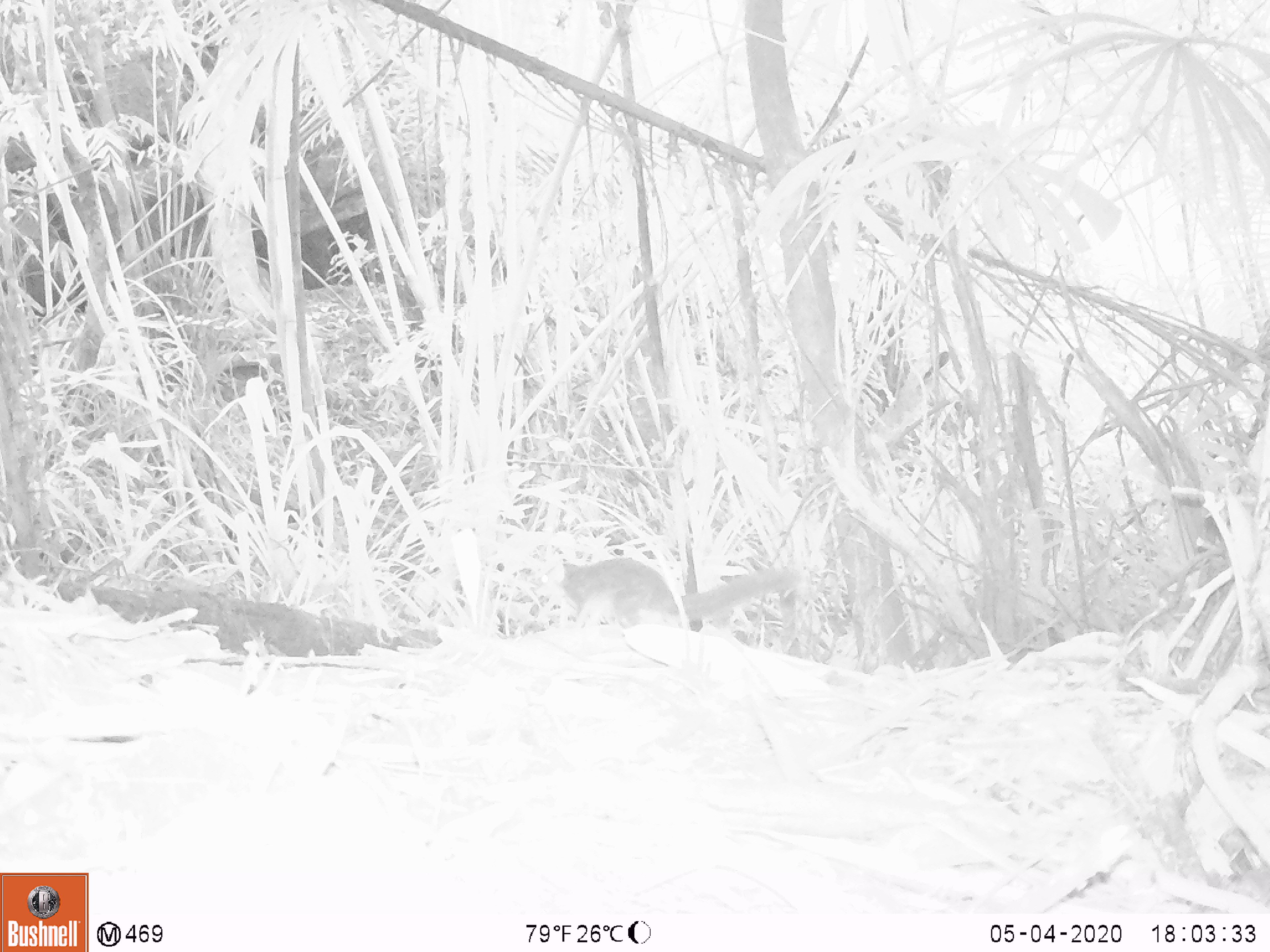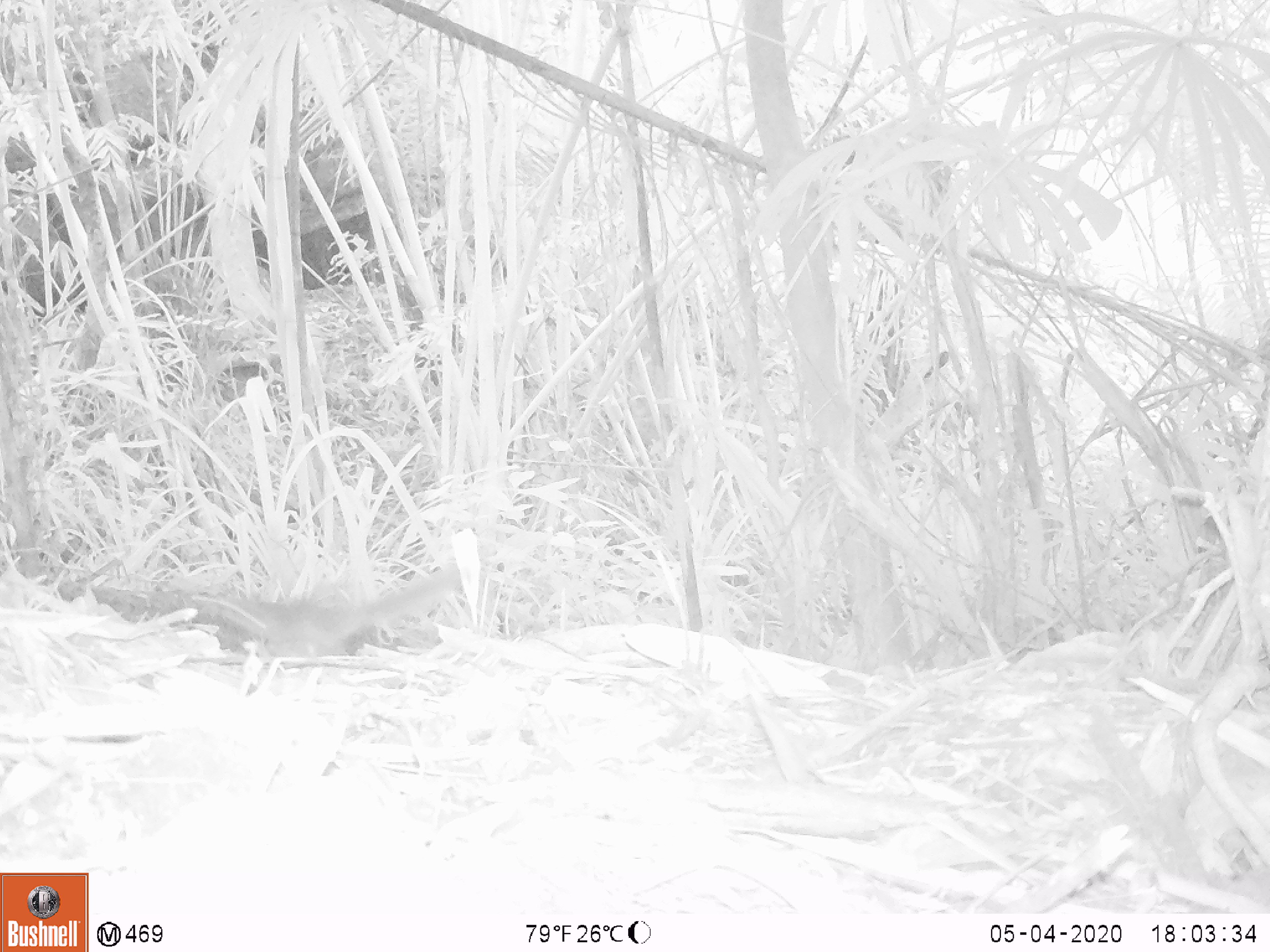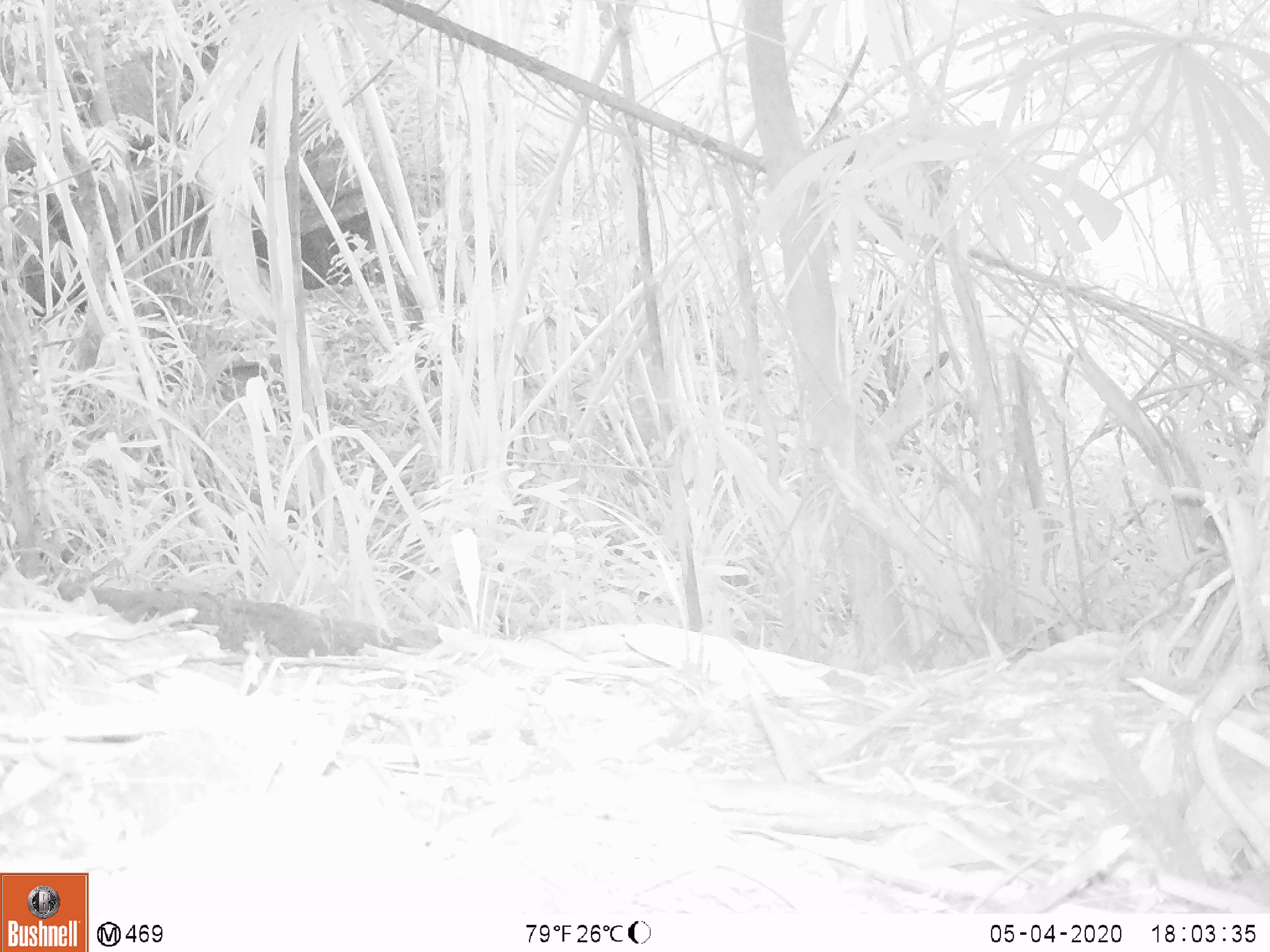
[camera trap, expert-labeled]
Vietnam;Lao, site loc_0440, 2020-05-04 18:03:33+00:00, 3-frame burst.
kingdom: Animalia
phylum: Chordata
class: Mammalia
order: Rodentia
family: Sciuridae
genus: Dremomys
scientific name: Dremomys rufigenis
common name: red-cheeked squirrel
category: red cheeked squirrel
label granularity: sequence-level